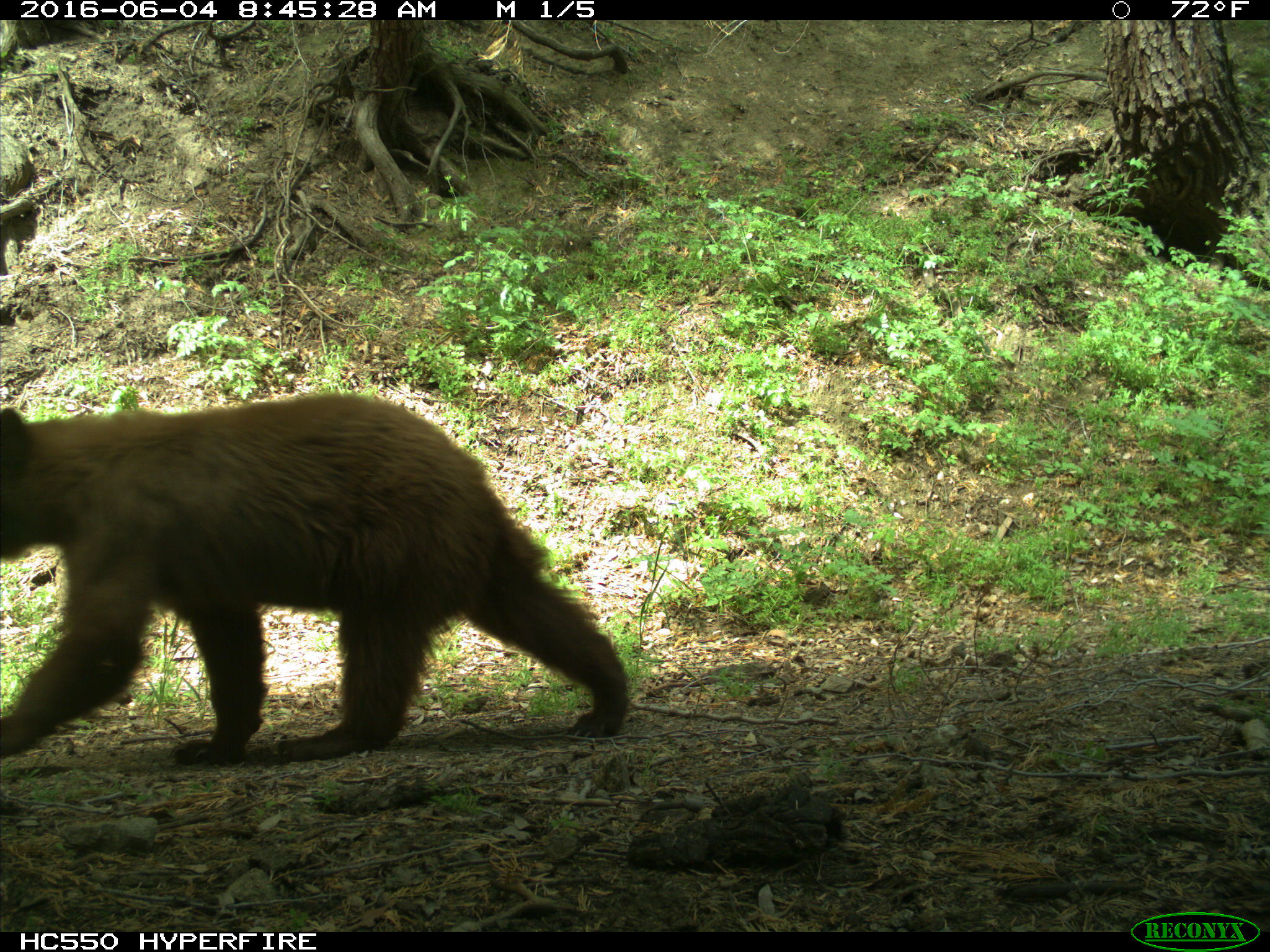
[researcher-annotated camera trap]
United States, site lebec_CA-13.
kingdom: Animalia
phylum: Chordata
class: Mammalia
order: Carnivora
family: Ursidae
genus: Ursus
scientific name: Ursus americanus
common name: american black bear